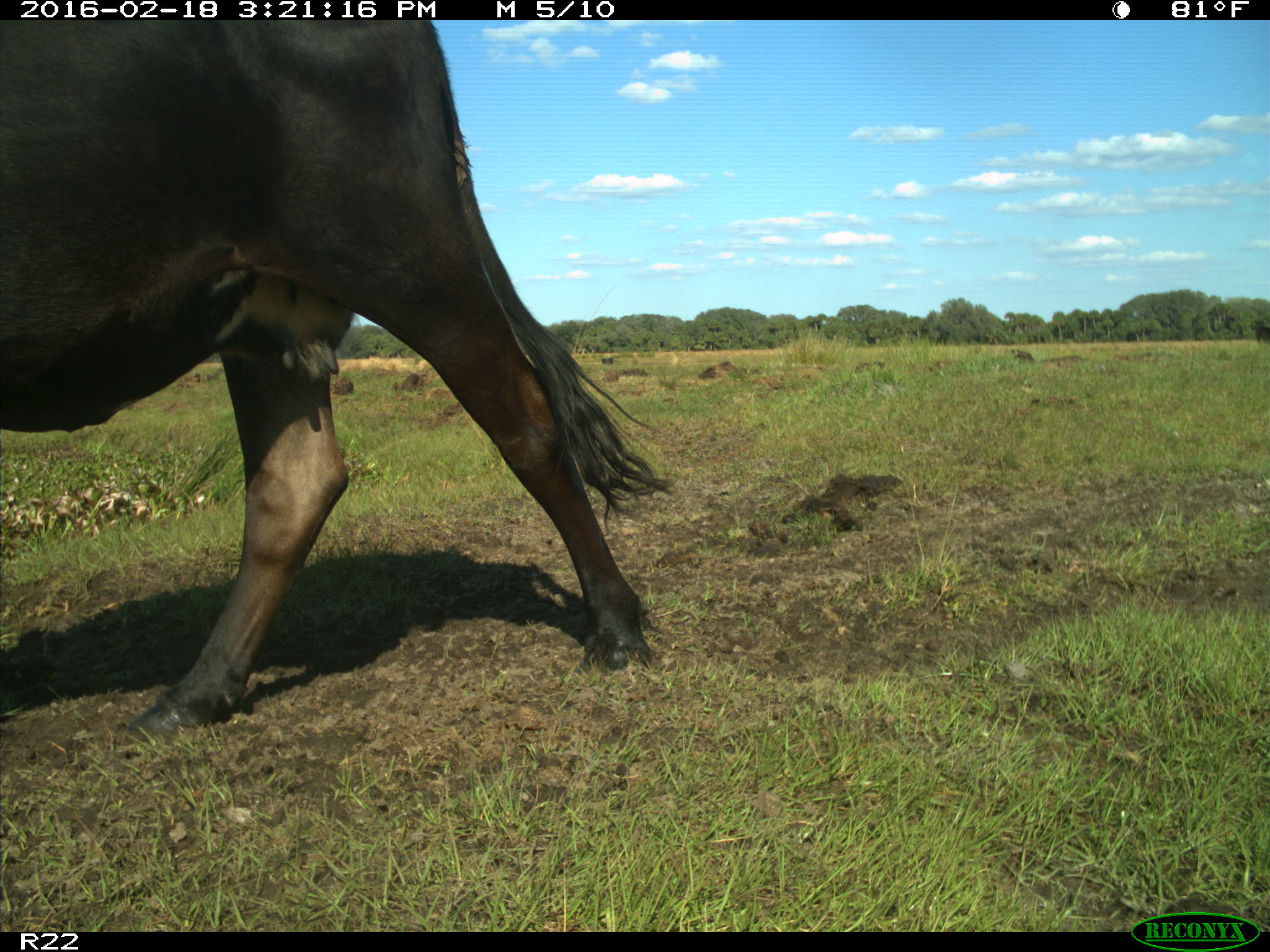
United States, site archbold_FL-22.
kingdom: Animalia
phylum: Chordata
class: Mammalia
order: Artiodactyla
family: Bovidae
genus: Bos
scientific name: Bos taurus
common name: domestic cow